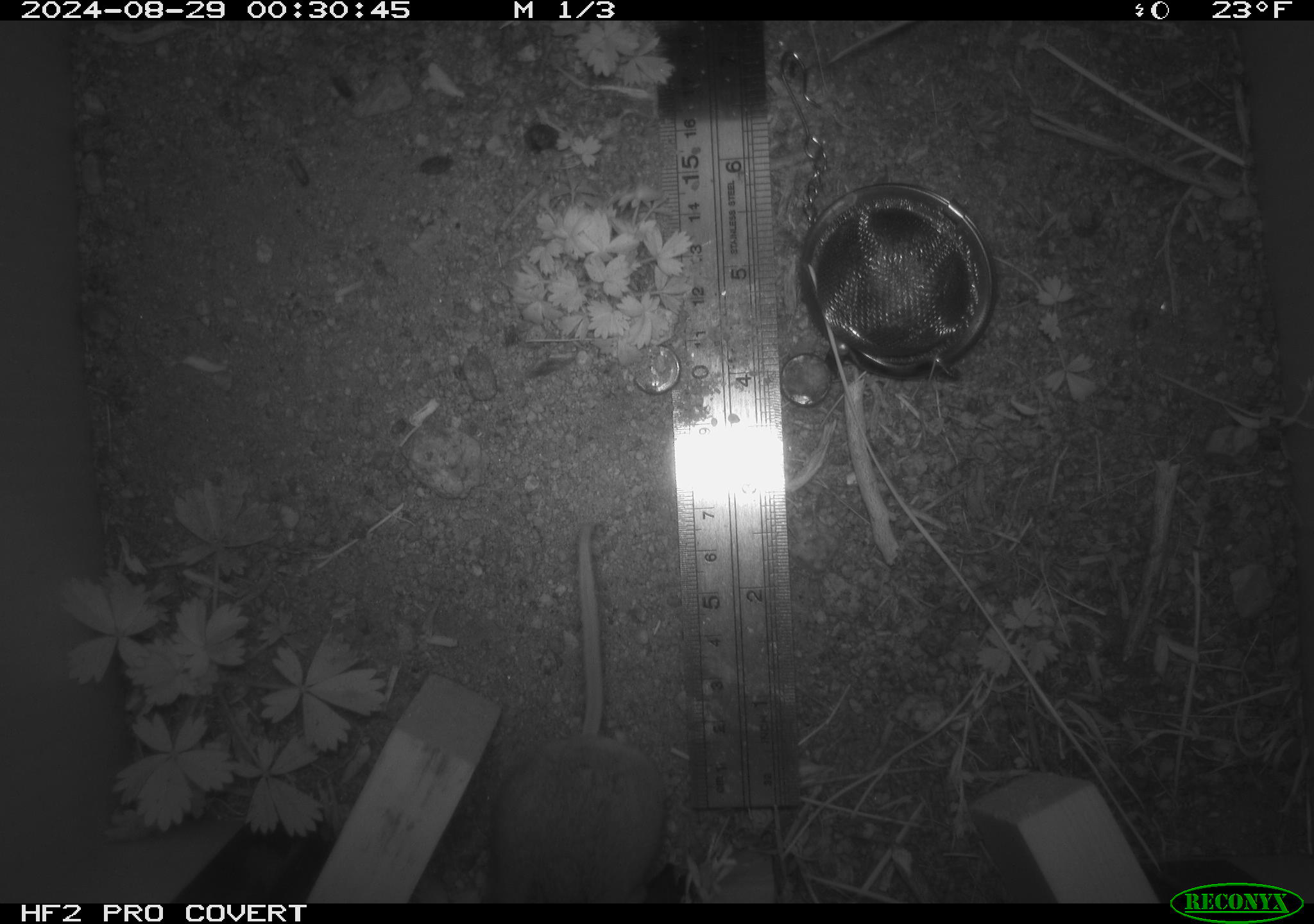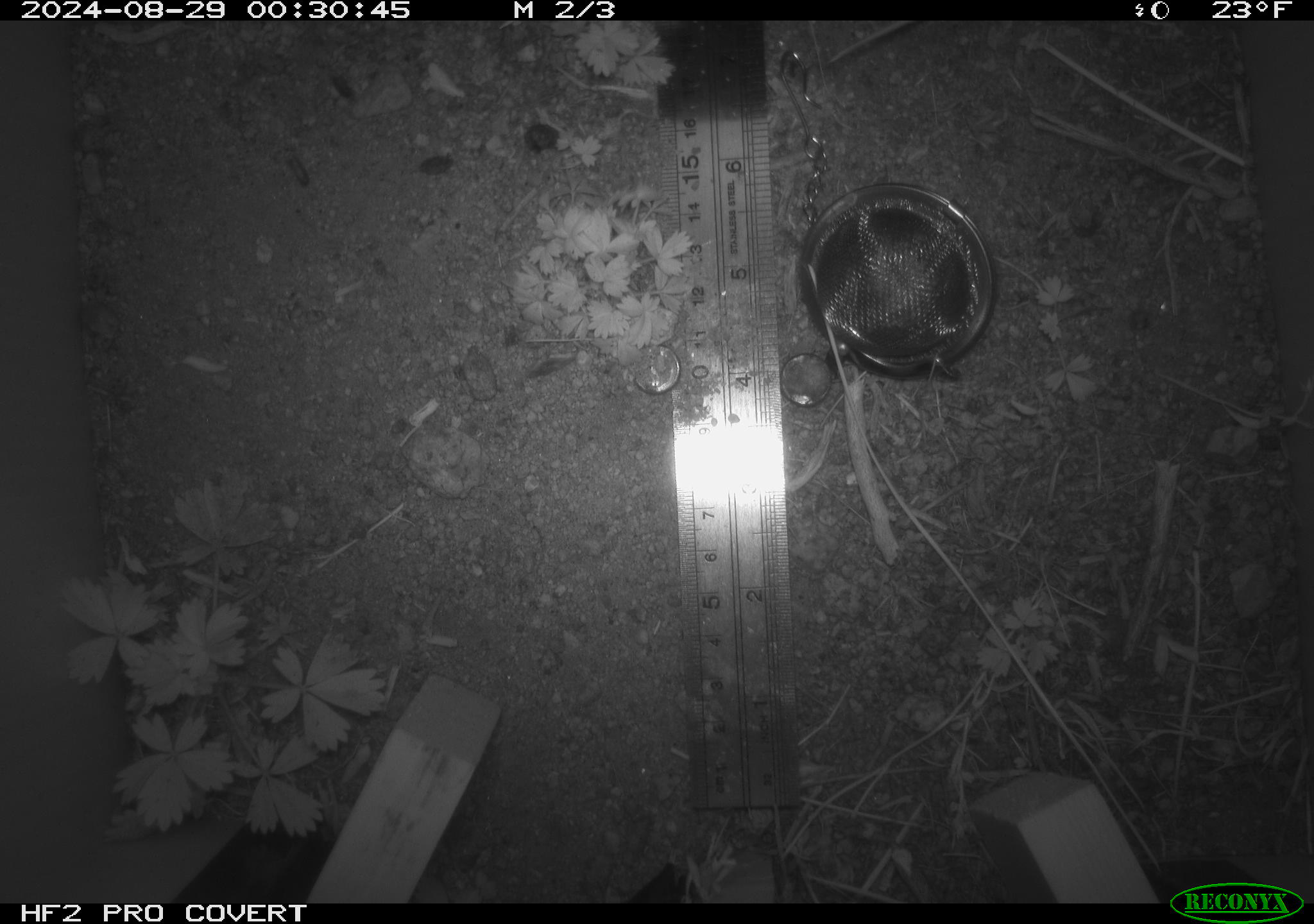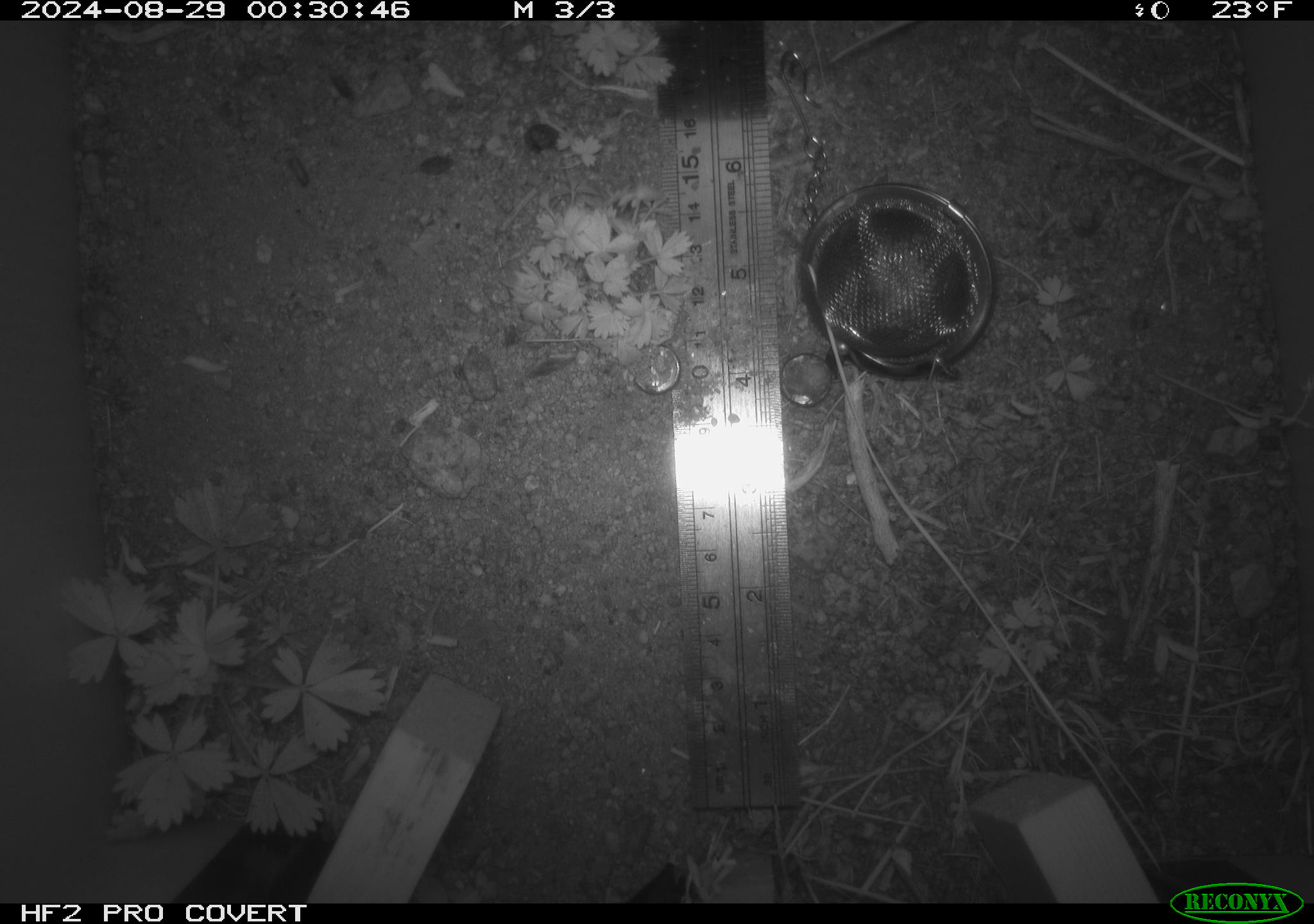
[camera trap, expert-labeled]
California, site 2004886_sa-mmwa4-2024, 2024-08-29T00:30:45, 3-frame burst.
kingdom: Animalia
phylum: Chordata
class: Mammalia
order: Rodentia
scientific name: Rodentia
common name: mouse species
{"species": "mouse species (Rodentia)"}